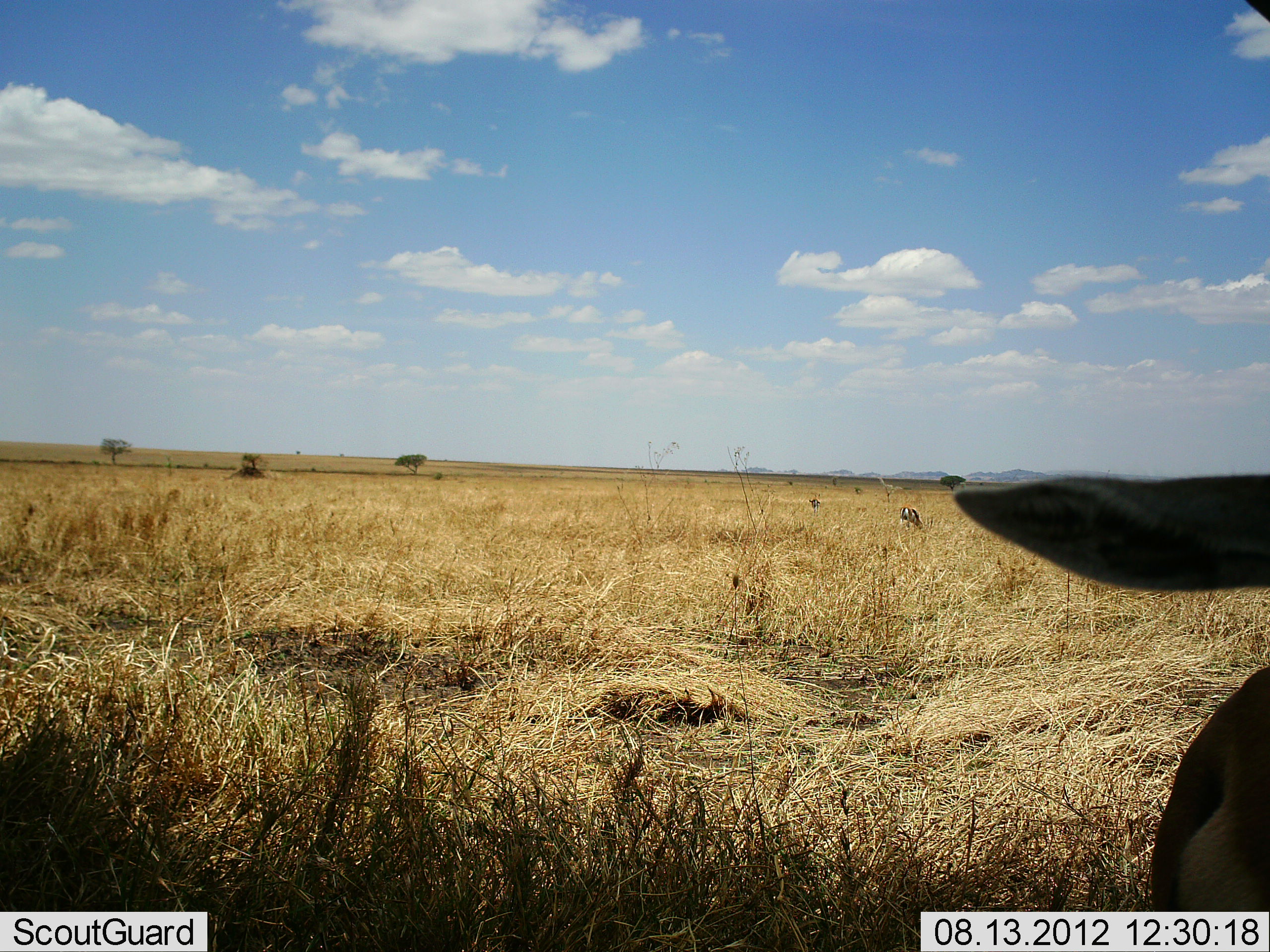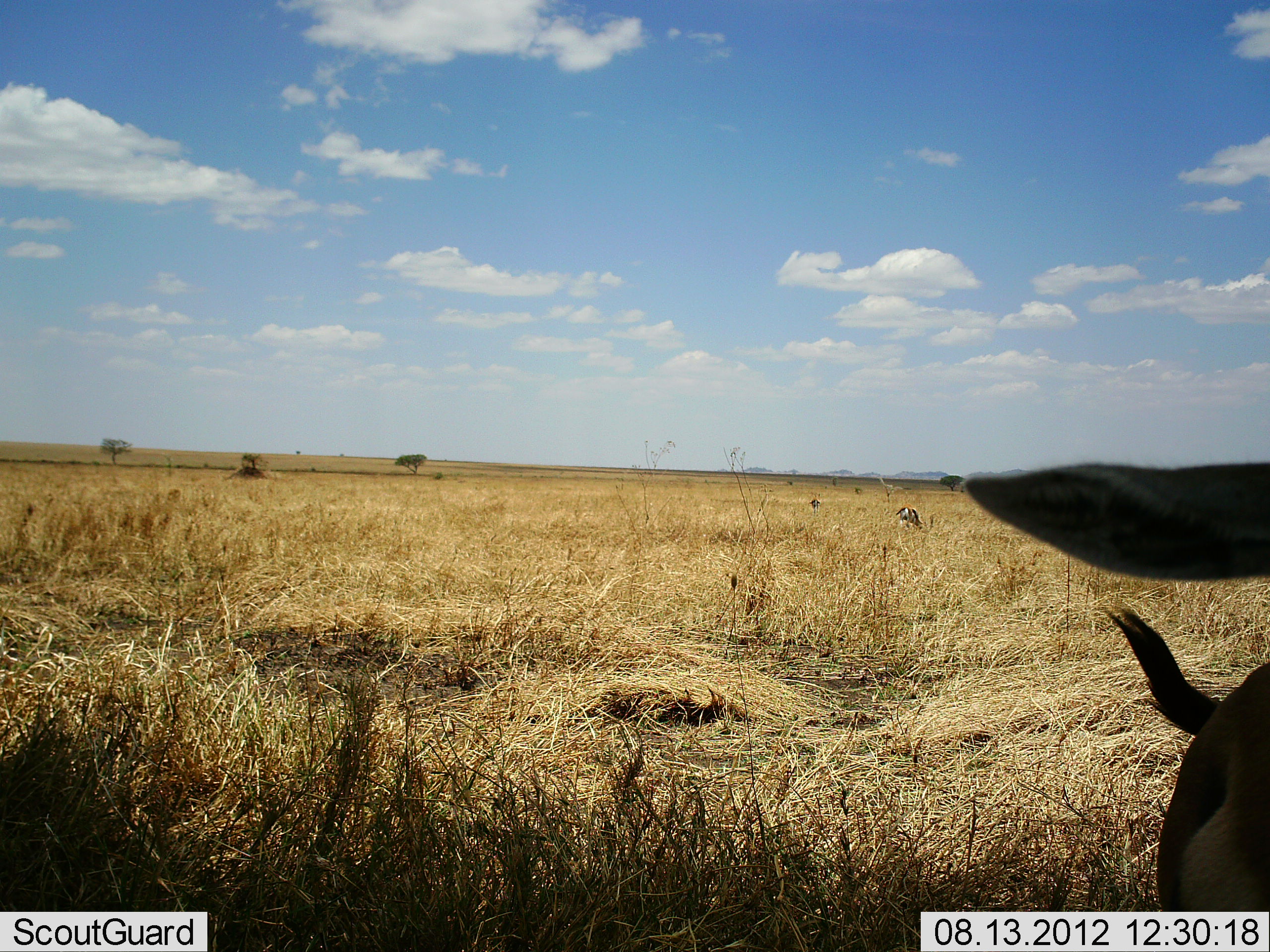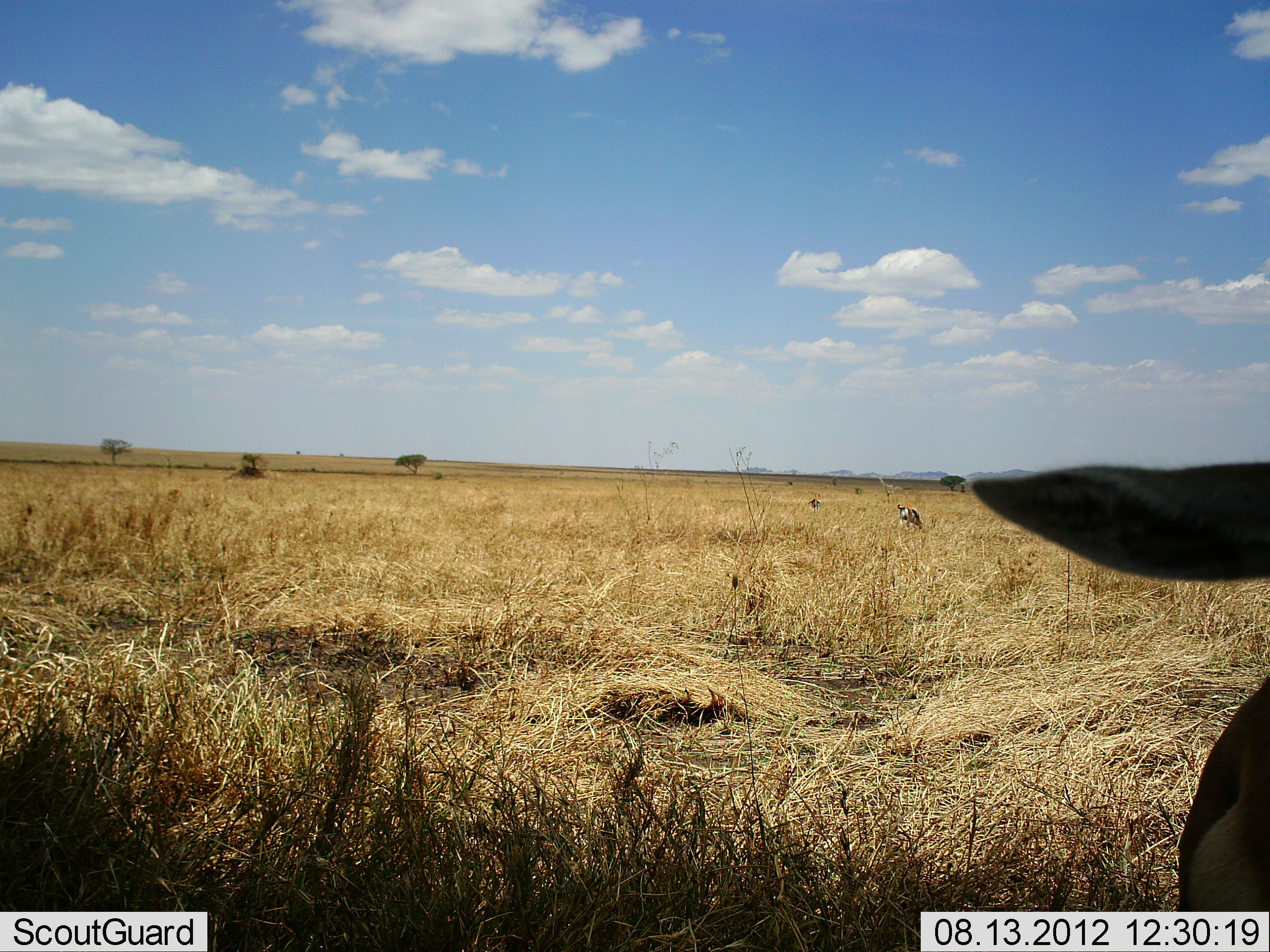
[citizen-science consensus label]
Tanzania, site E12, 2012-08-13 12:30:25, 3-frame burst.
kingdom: Animalia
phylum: Chordata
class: Mammalia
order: Artiodactyla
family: Bovidae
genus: Eudorcas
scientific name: Eudorcas thomsonii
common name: thomson's gazelle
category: gazellethomsons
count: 2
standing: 83%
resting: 0%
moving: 8%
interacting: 0%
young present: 0%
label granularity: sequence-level